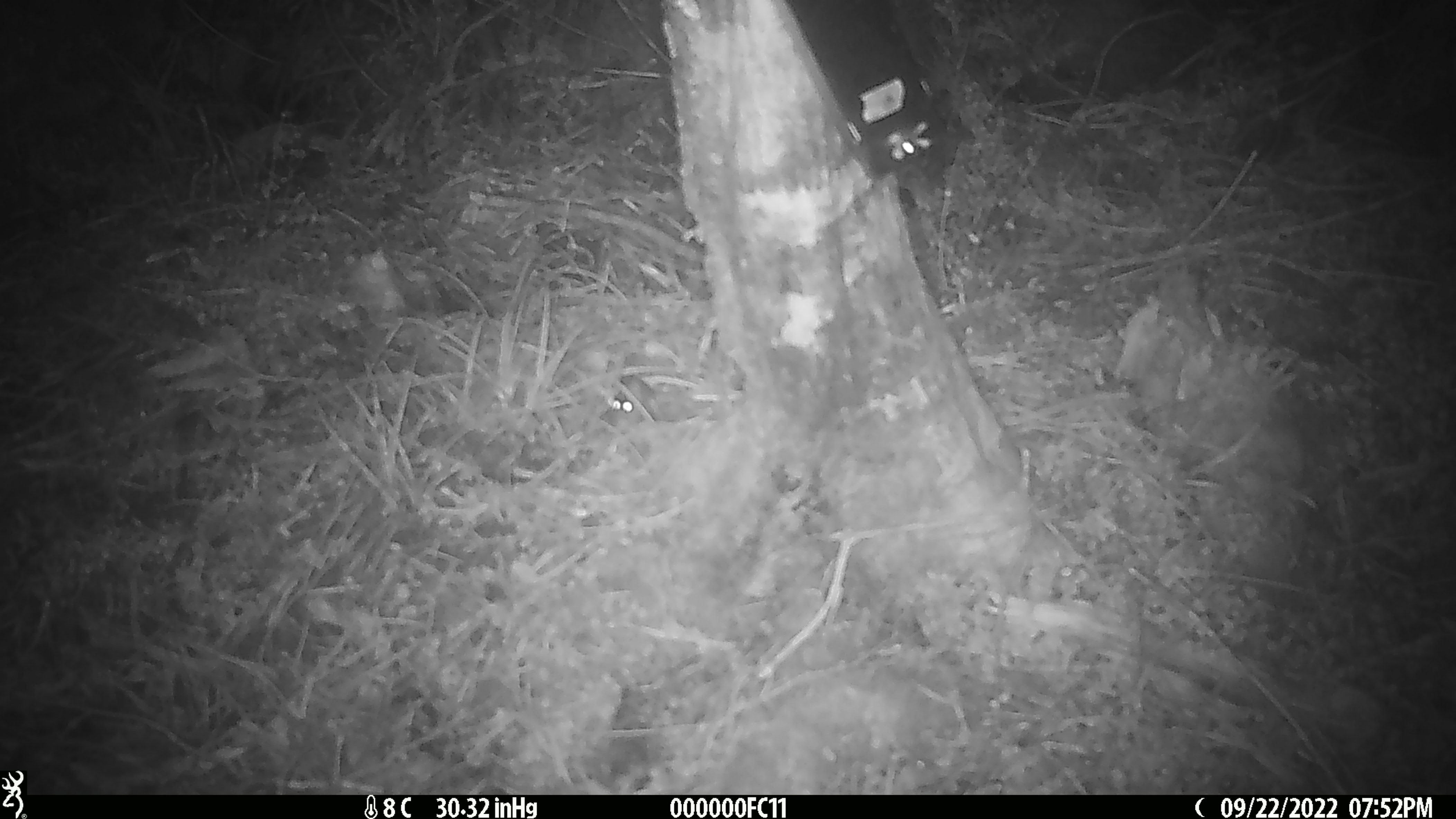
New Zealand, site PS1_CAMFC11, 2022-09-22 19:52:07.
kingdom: Animalia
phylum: Chordata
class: Mammalia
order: Rodentia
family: Muridae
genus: Mus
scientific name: Mus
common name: mouse